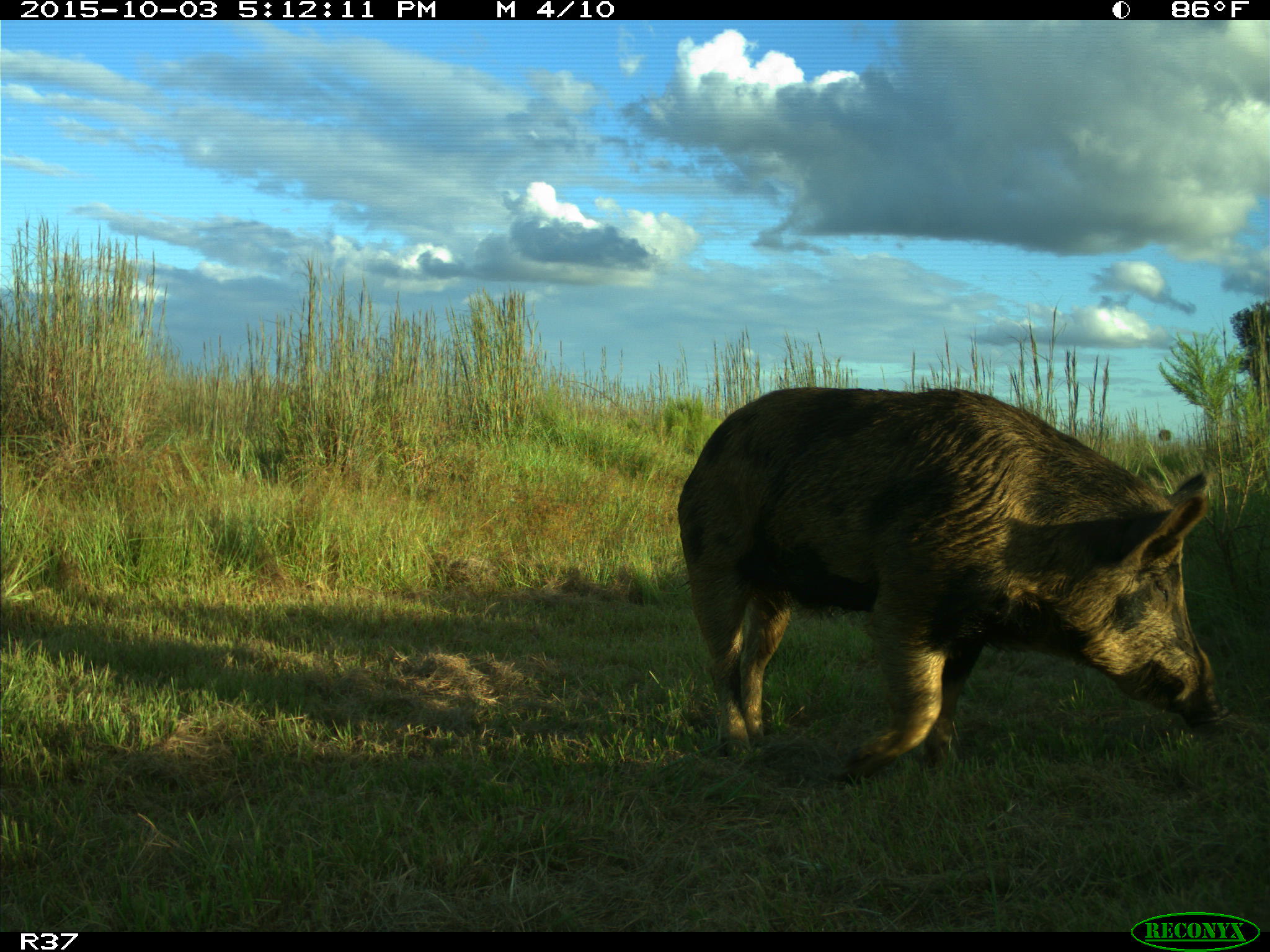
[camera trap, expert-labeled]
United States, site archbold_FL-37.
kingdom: Animalia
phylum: Chordata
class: Mammalia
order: Artiodactyla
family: Suidae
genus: Sus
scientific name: Sus scrofa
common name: wild boar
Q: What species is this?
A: Sus scrofa (wild boar).